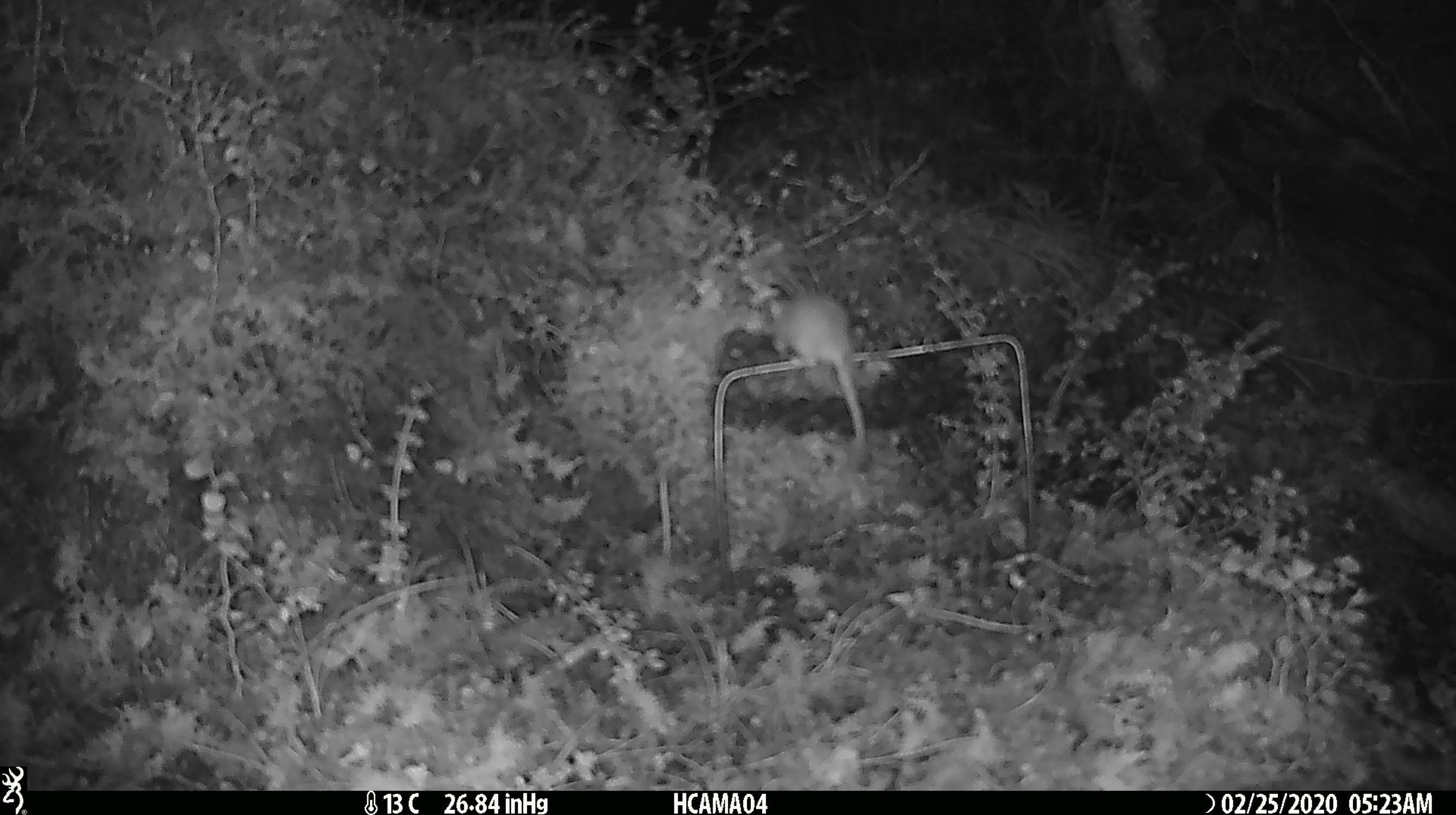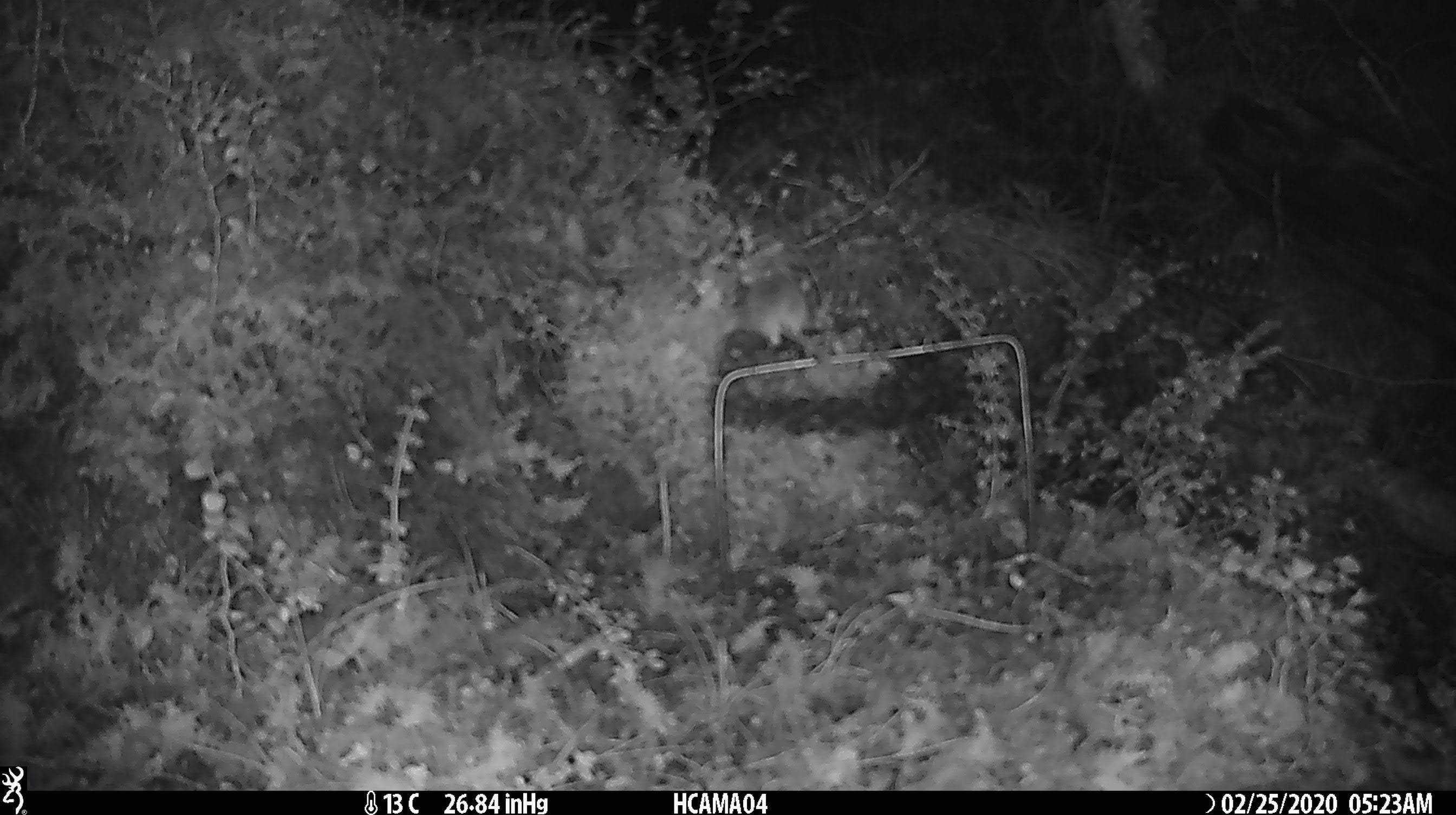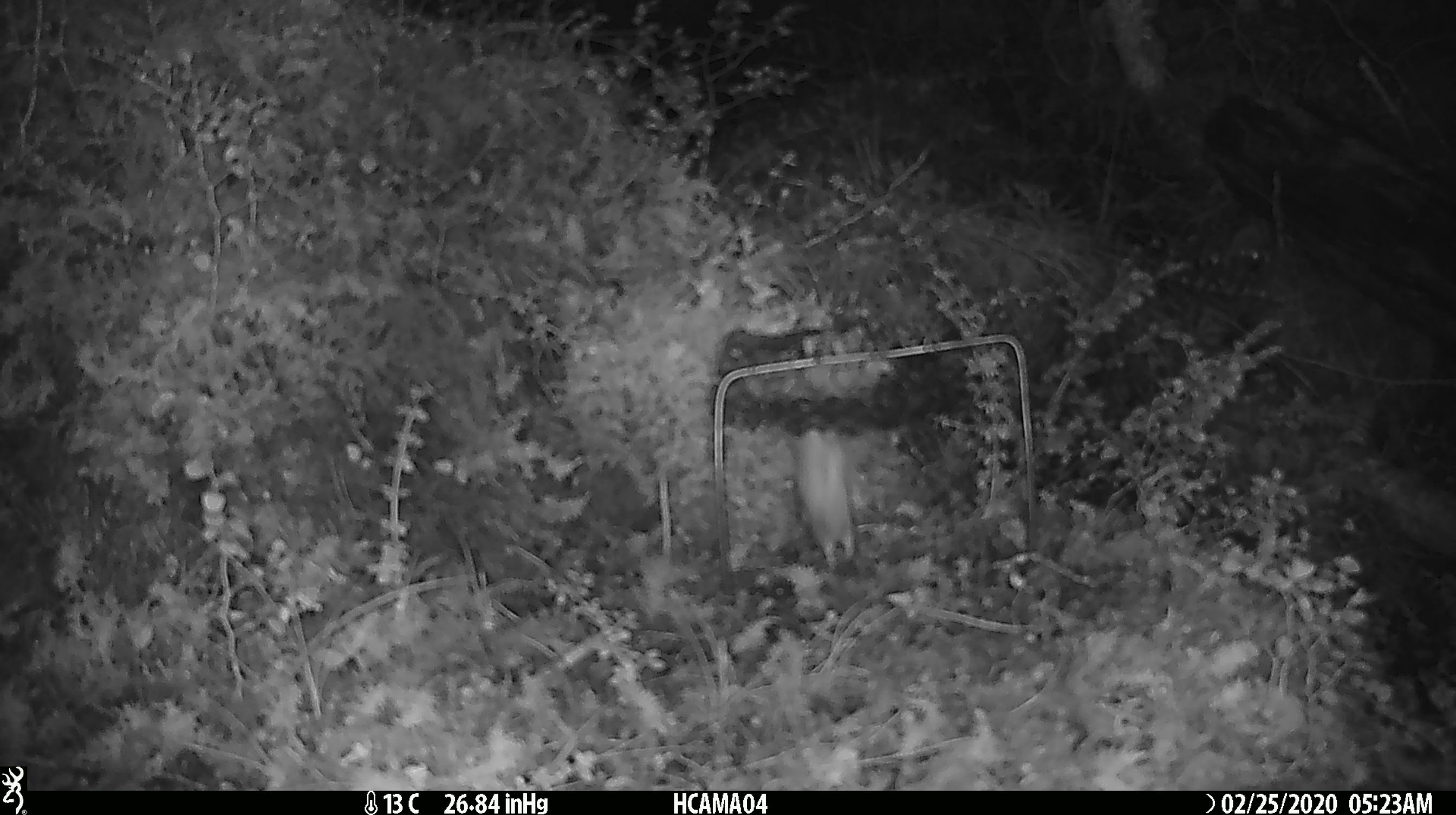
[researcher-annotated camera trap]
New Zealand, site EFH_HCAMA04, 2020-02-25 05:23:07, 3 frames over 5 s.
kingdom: Animalia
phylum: Chordata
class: Mammalia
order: Rodentia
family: Muridae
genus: Mus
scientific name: Mus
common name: mouse